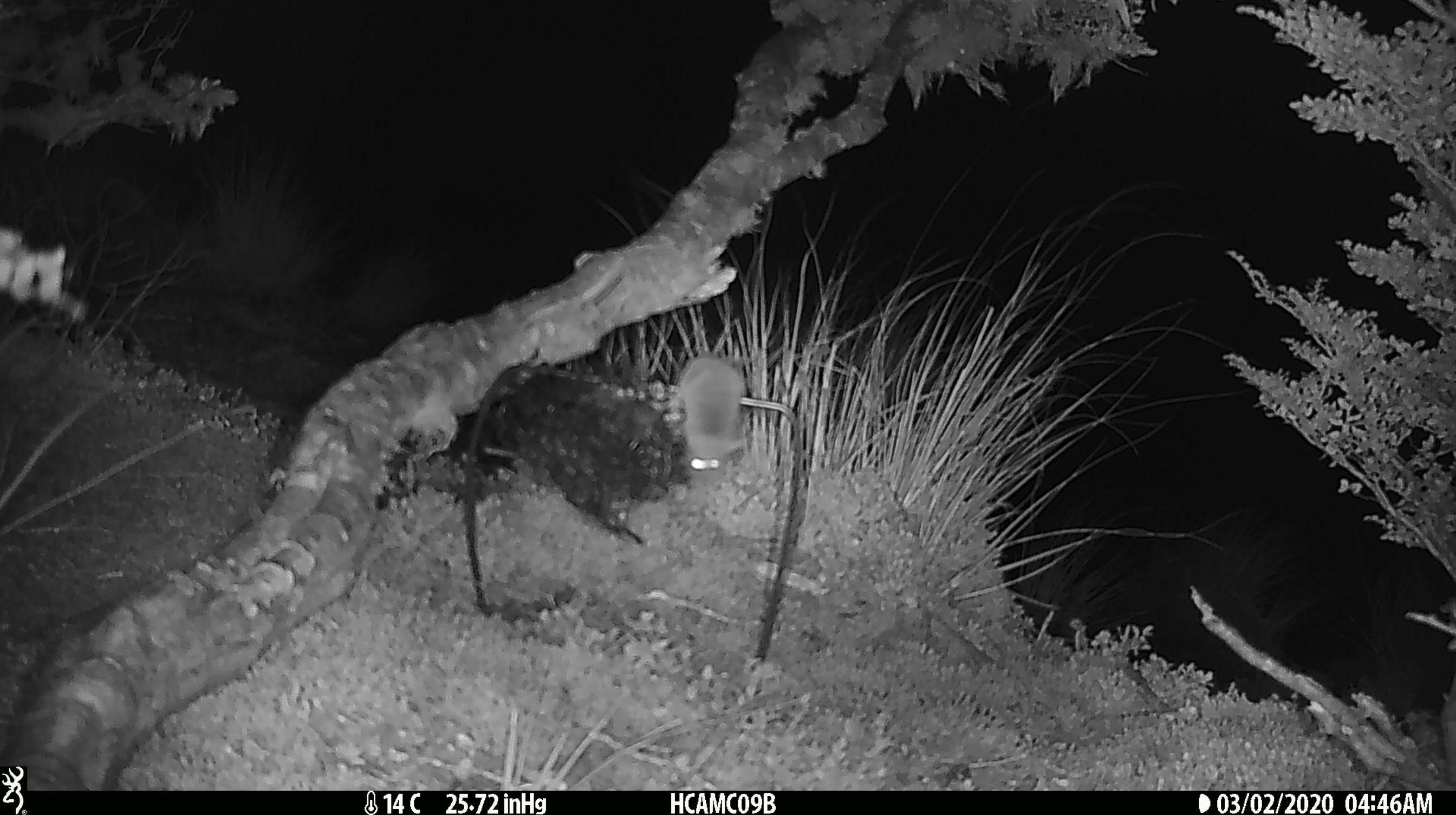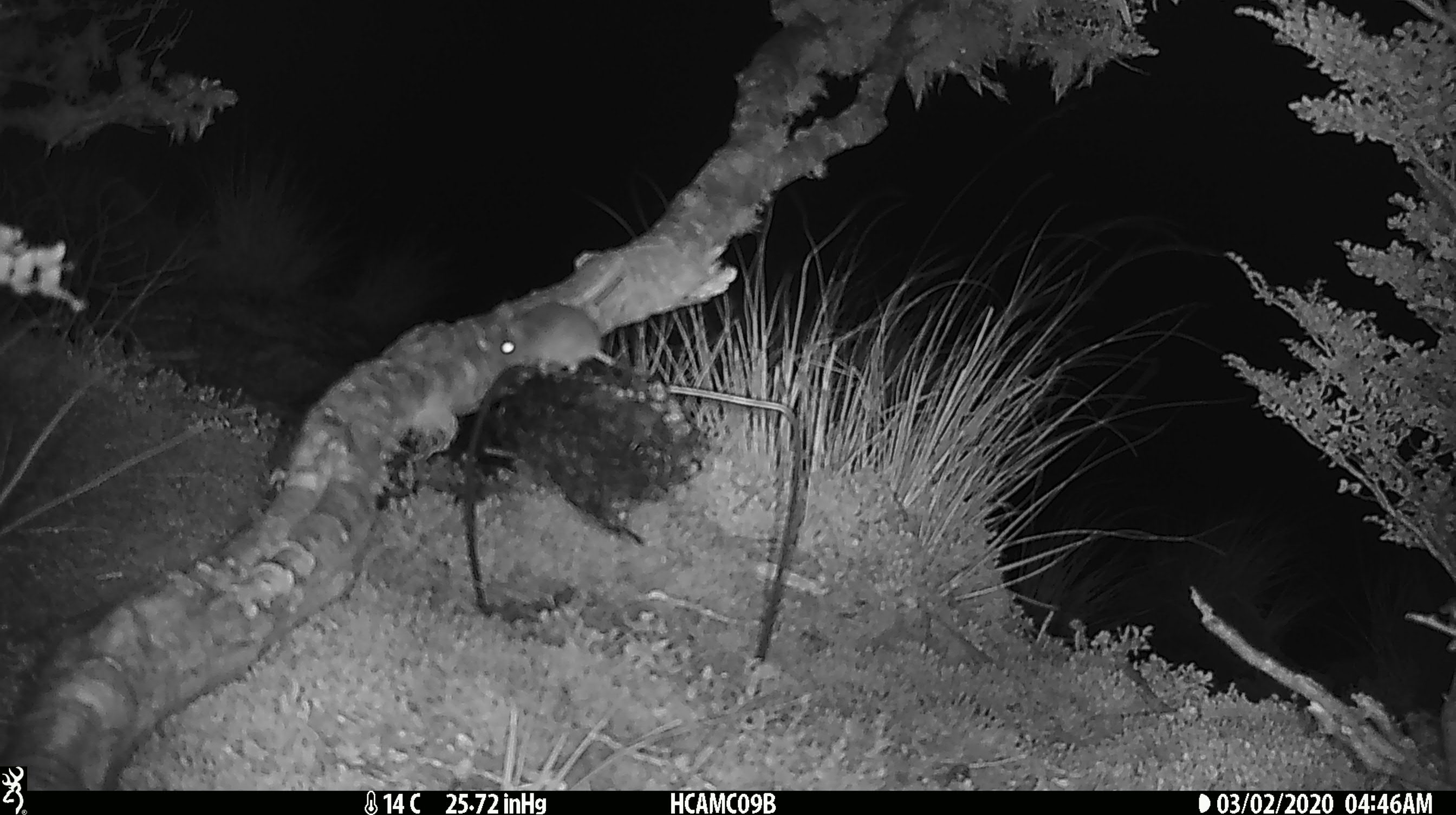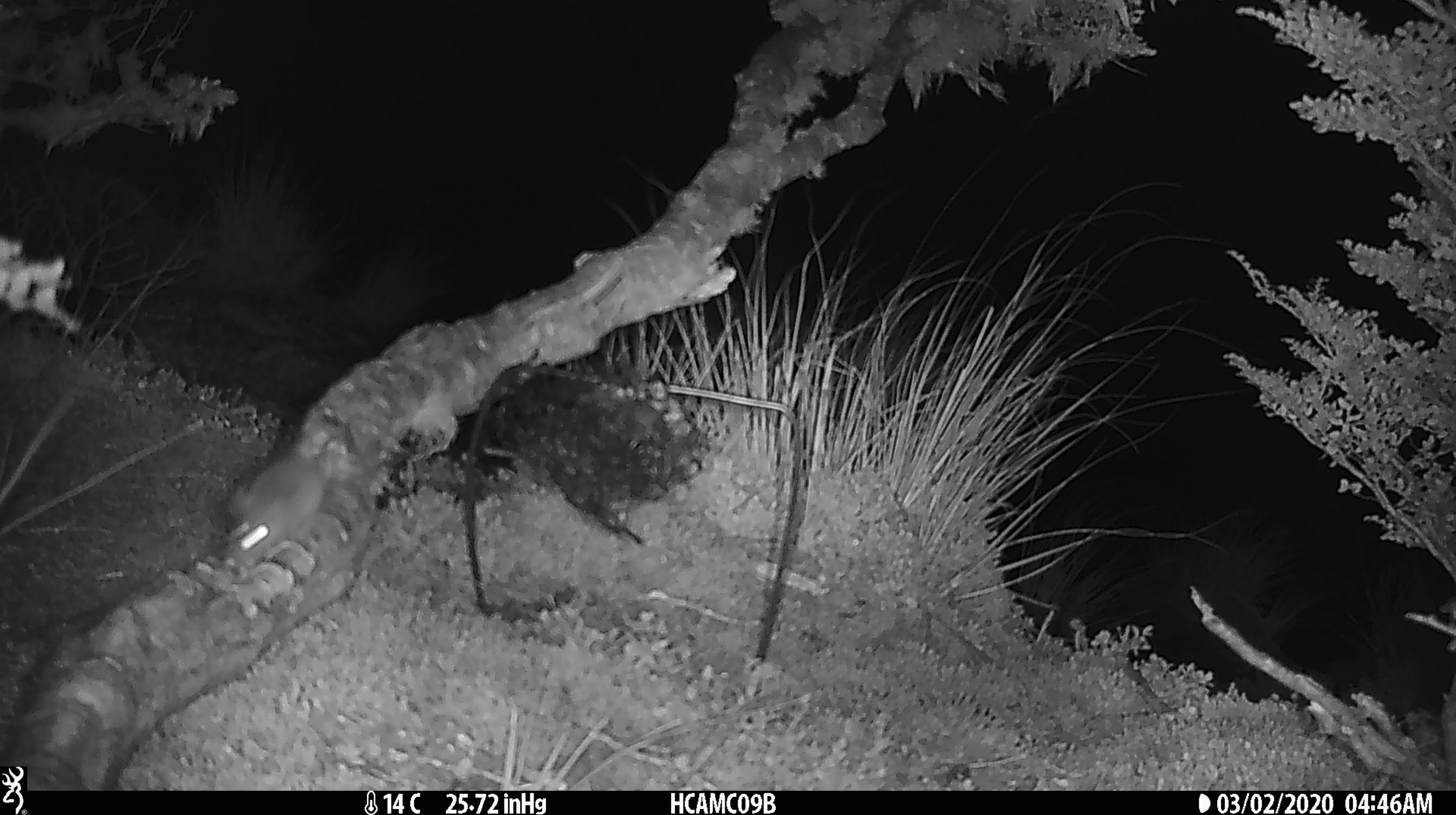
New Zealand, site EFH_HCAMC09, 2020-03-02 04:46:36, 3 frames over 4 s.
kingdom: Animalia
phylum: Chordata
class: Mammalia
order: Rodentia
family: Muridae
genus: Mus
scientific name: Mus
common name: mouse